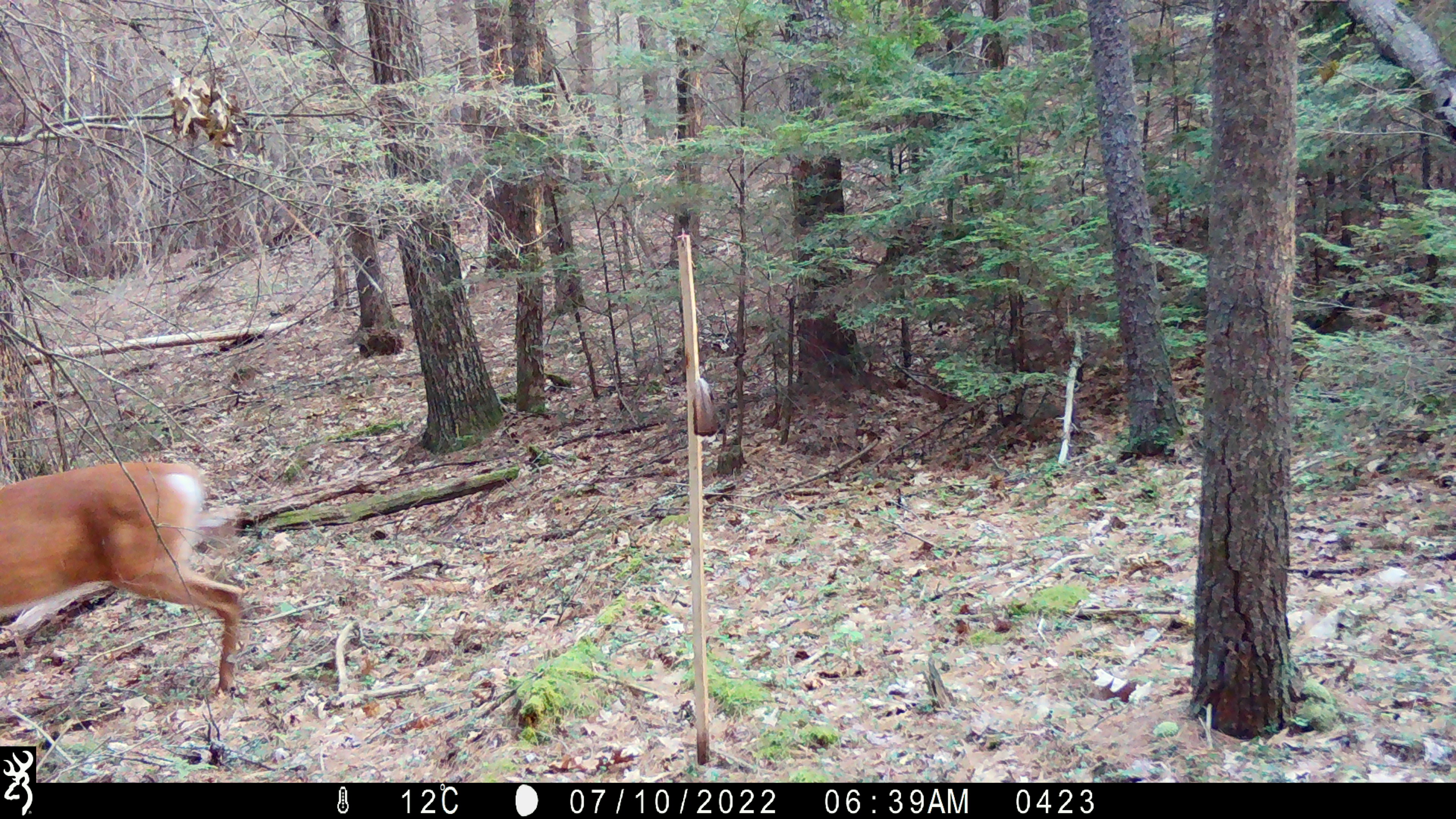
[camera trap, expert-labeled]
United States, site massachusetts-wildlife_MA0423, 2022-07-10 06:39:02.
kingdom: Animalia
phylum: Chordata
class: Mammalia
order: Artiodactyla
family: Cervidae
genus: Odocoileus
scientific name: Odocoileus virginianus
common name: white-tailed deer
White-tailed deer (Odocoileus virginianus).